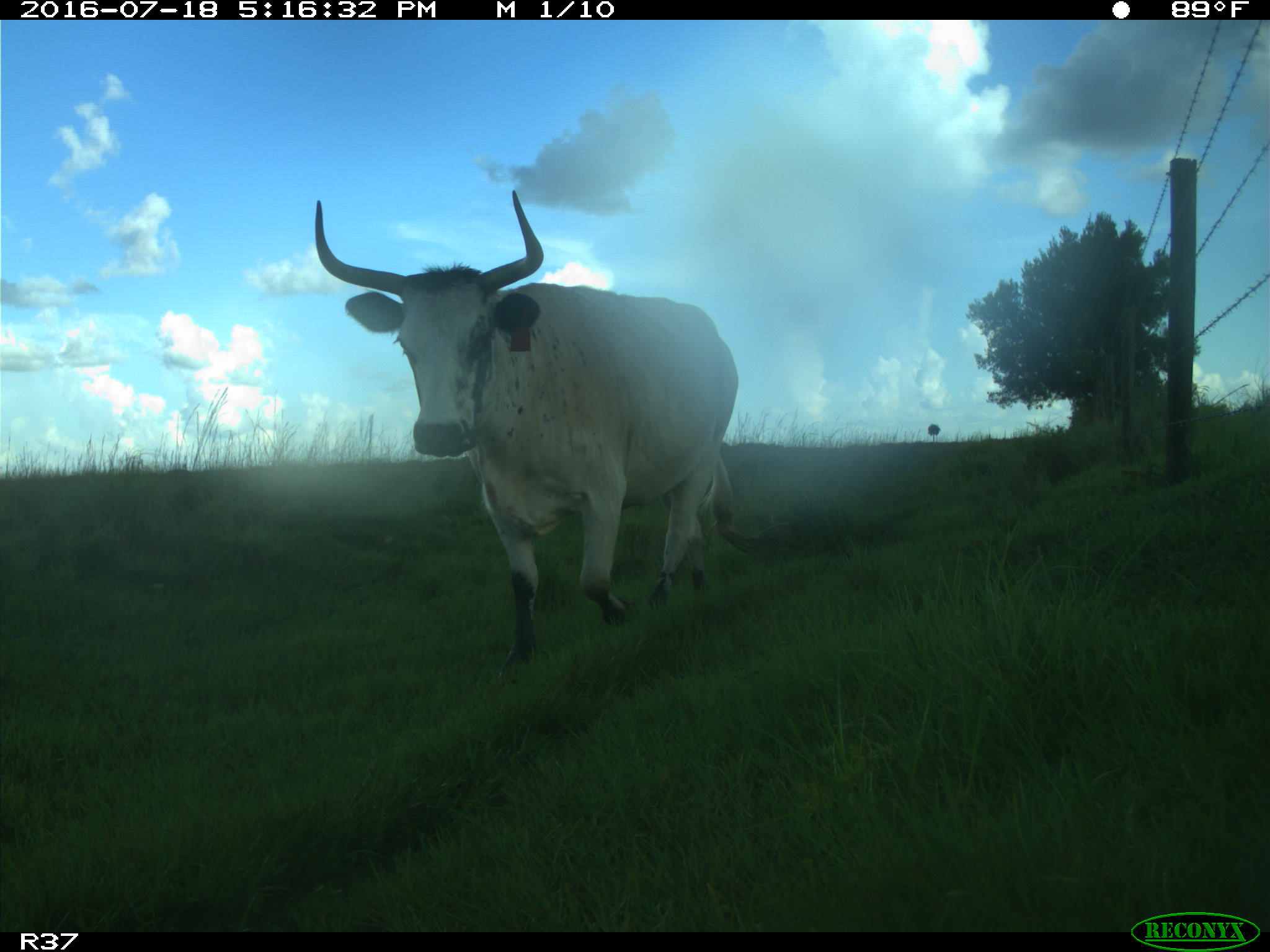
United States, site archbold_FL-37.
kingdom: Animalia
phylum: Chordata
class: Mammalia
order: Artiodactyla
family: Bovidae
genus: Bos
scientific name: Bos taurus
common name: domestic cow